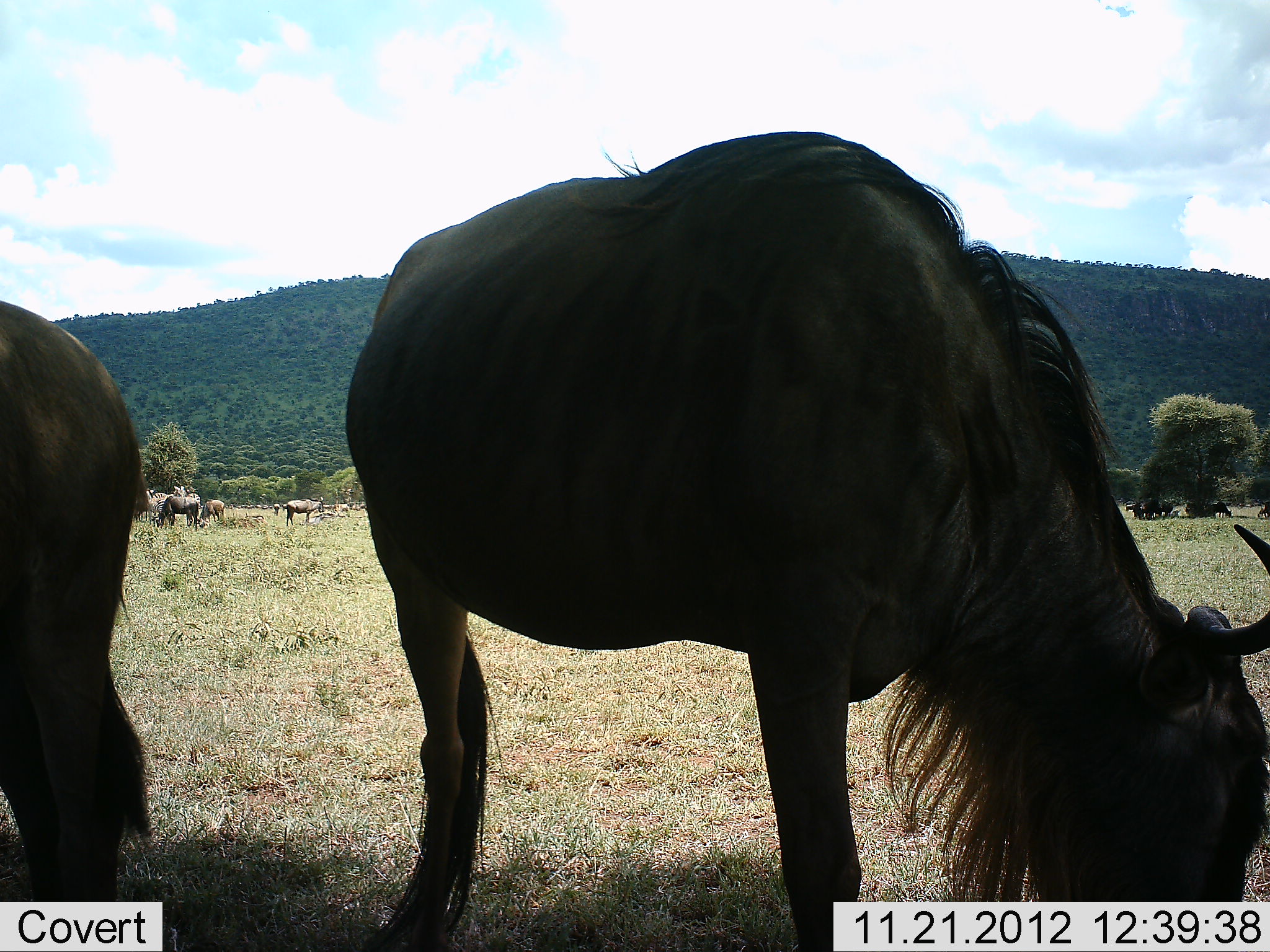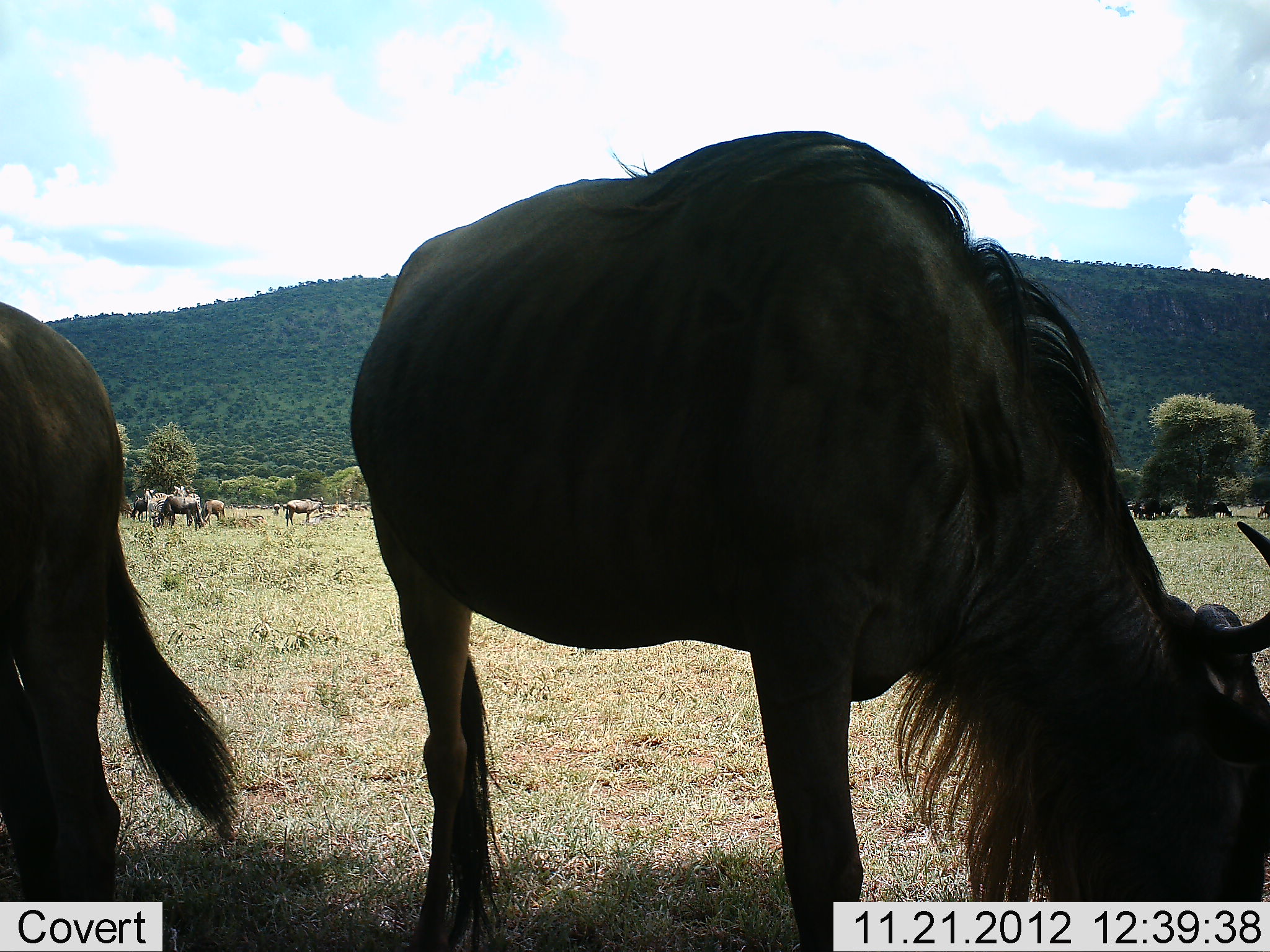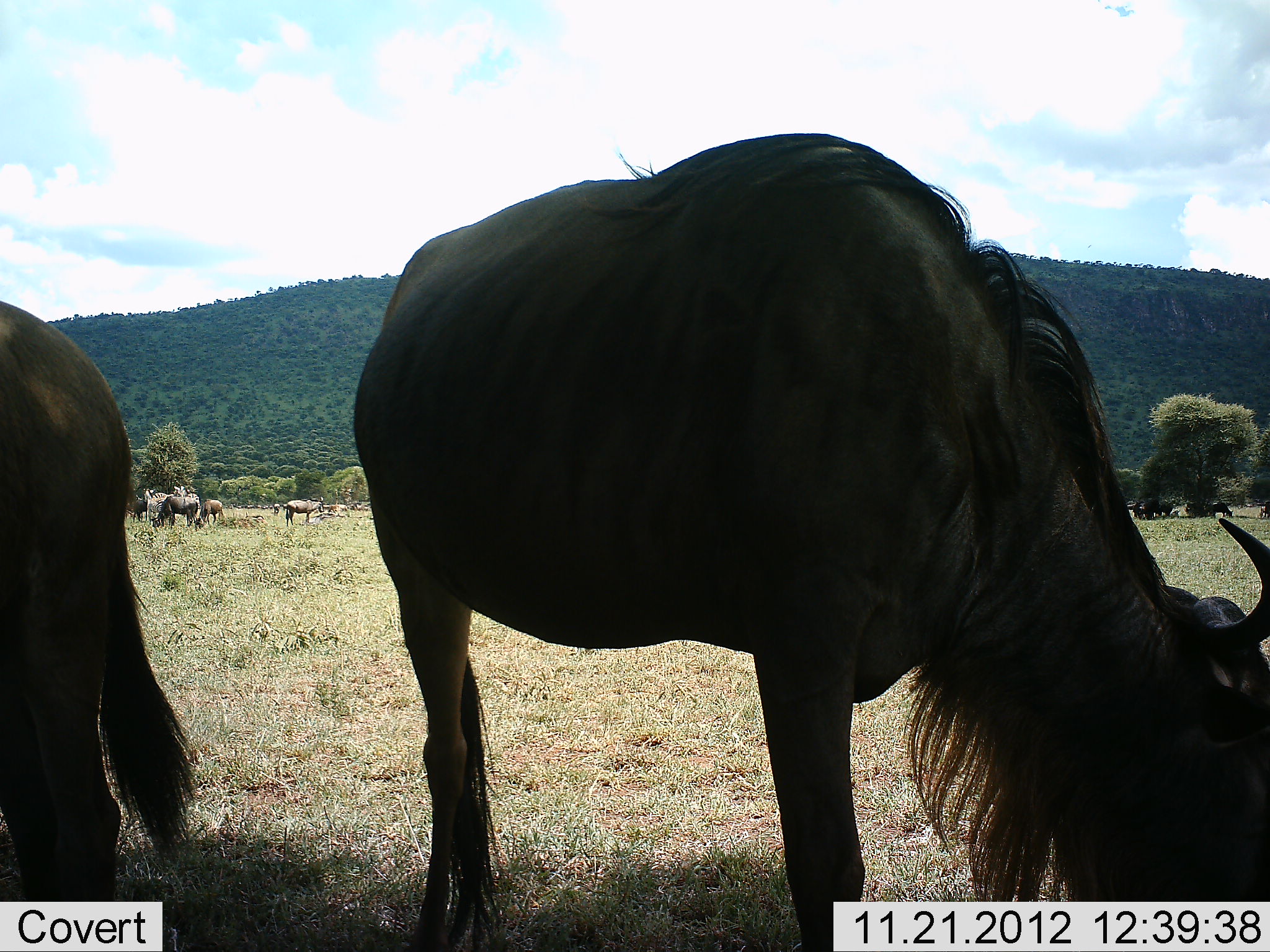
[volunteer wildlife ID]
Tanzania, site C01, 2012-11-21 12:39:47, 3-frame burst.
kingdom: Animalia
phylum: Chordata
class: Mammalia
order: Artiodactyla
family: Bovidae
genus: Connochaetes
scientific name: Connochaetes taurinus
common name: blue wildebeest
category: wildebeest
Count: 10.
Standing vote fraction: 54%.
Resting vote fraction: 13%.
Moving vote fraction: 8%.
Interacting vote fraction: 5%.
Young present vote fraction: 3%.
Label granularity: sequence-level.